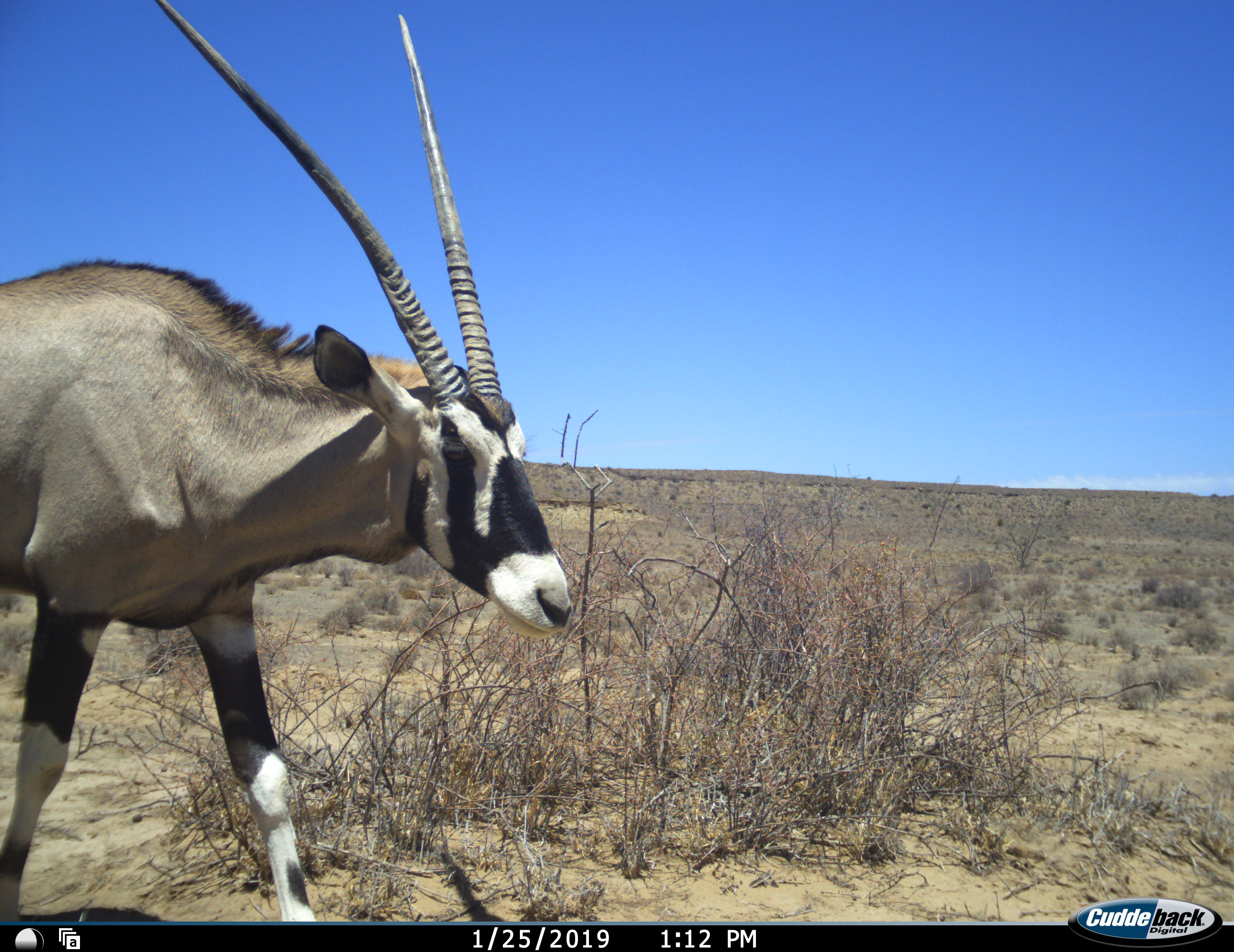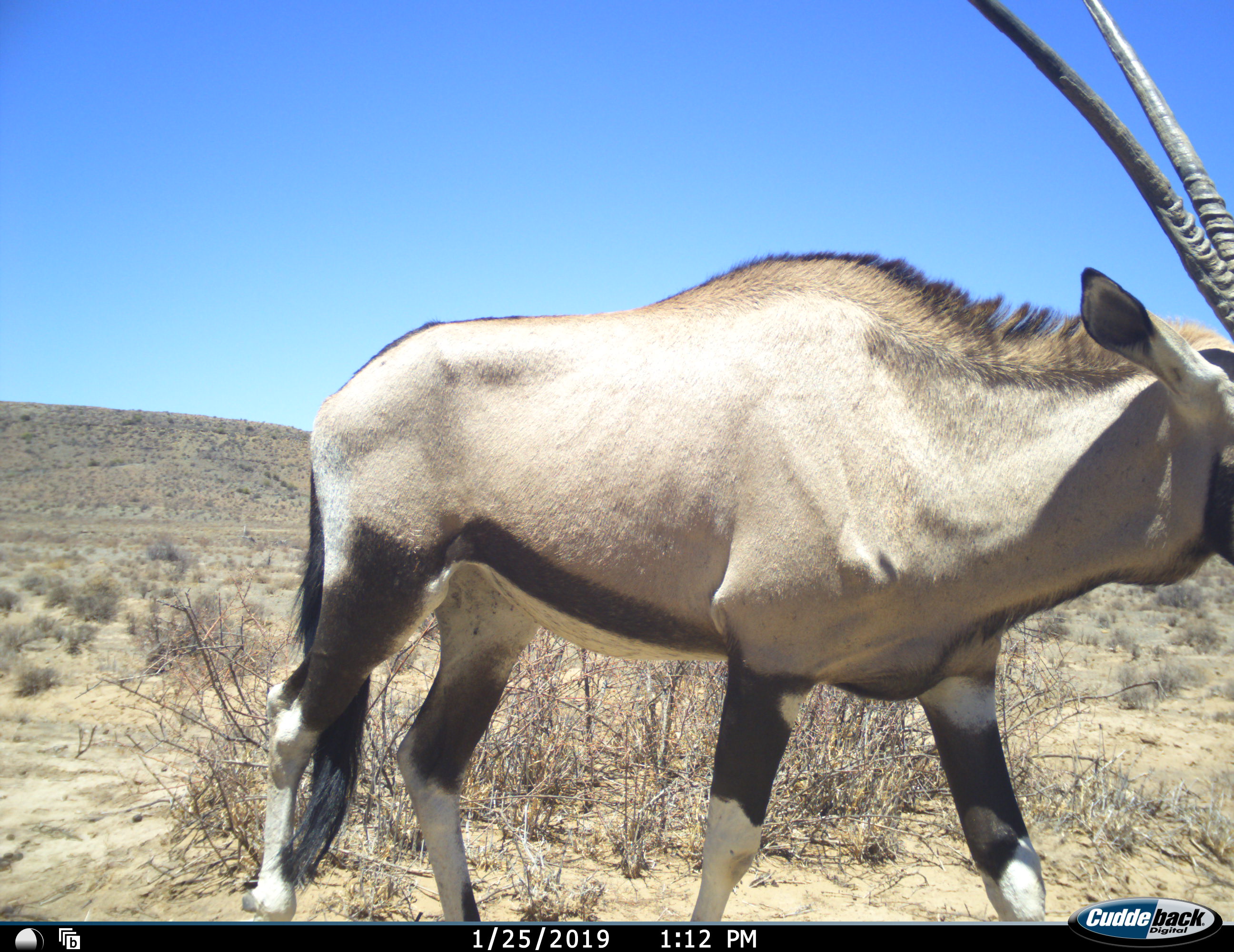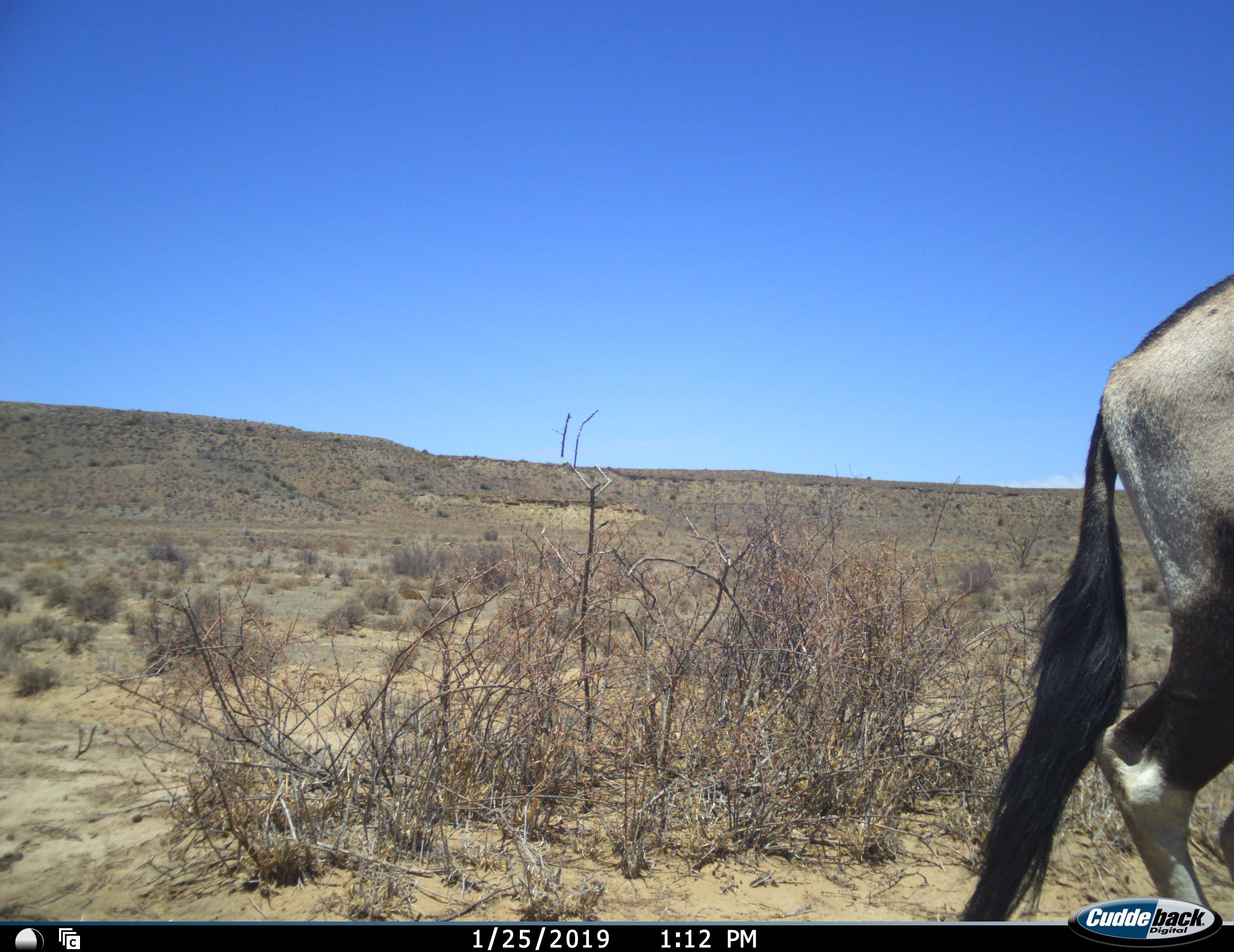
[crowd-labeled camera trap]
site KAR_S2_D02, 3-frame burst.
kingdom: Animalia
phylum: Chordata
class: Mammalia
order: Artiodactyla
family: Bovidae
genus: Oryx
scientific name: Oryx gazella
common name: gemsbok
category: oryx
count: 1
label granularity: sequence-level